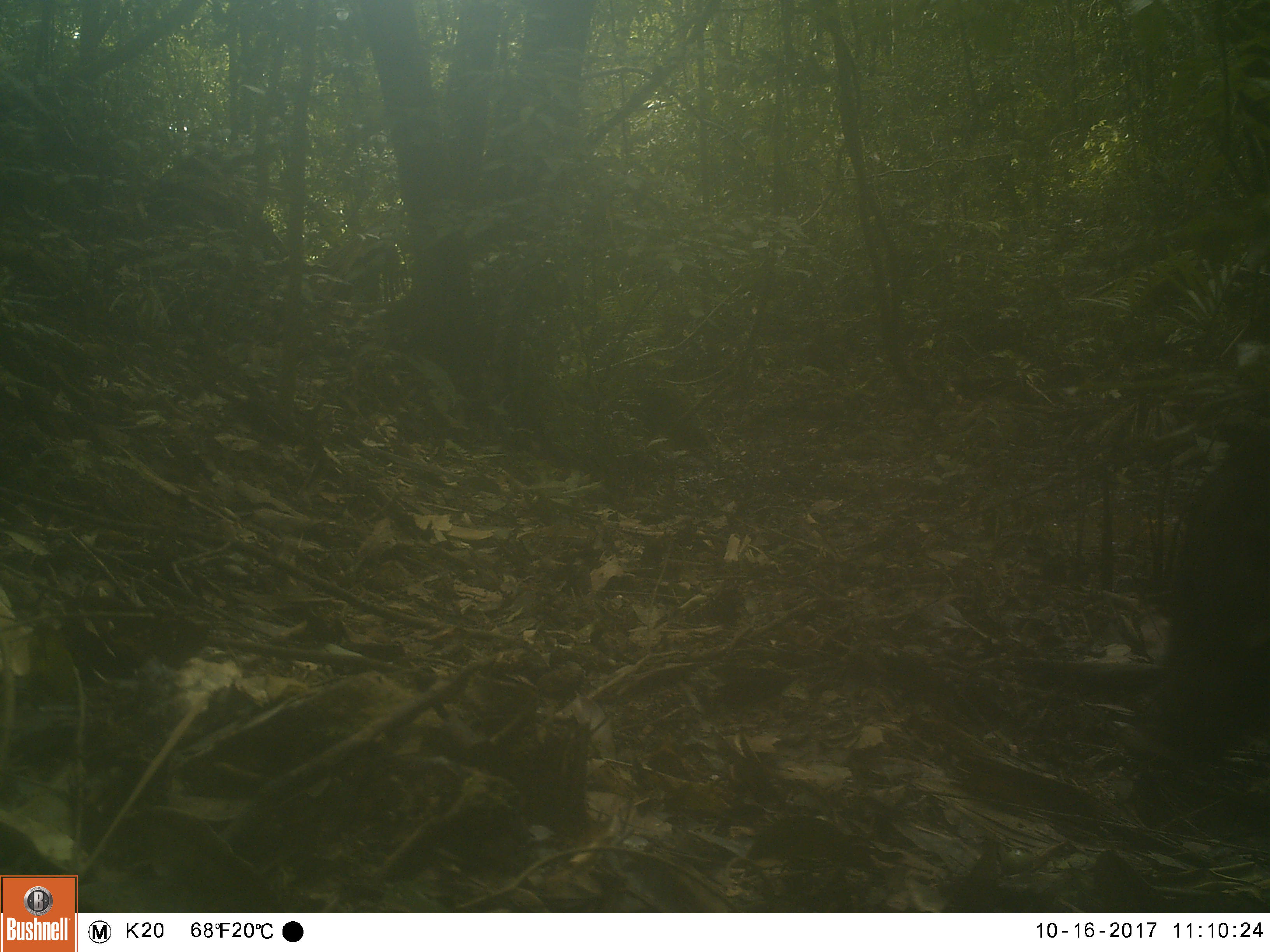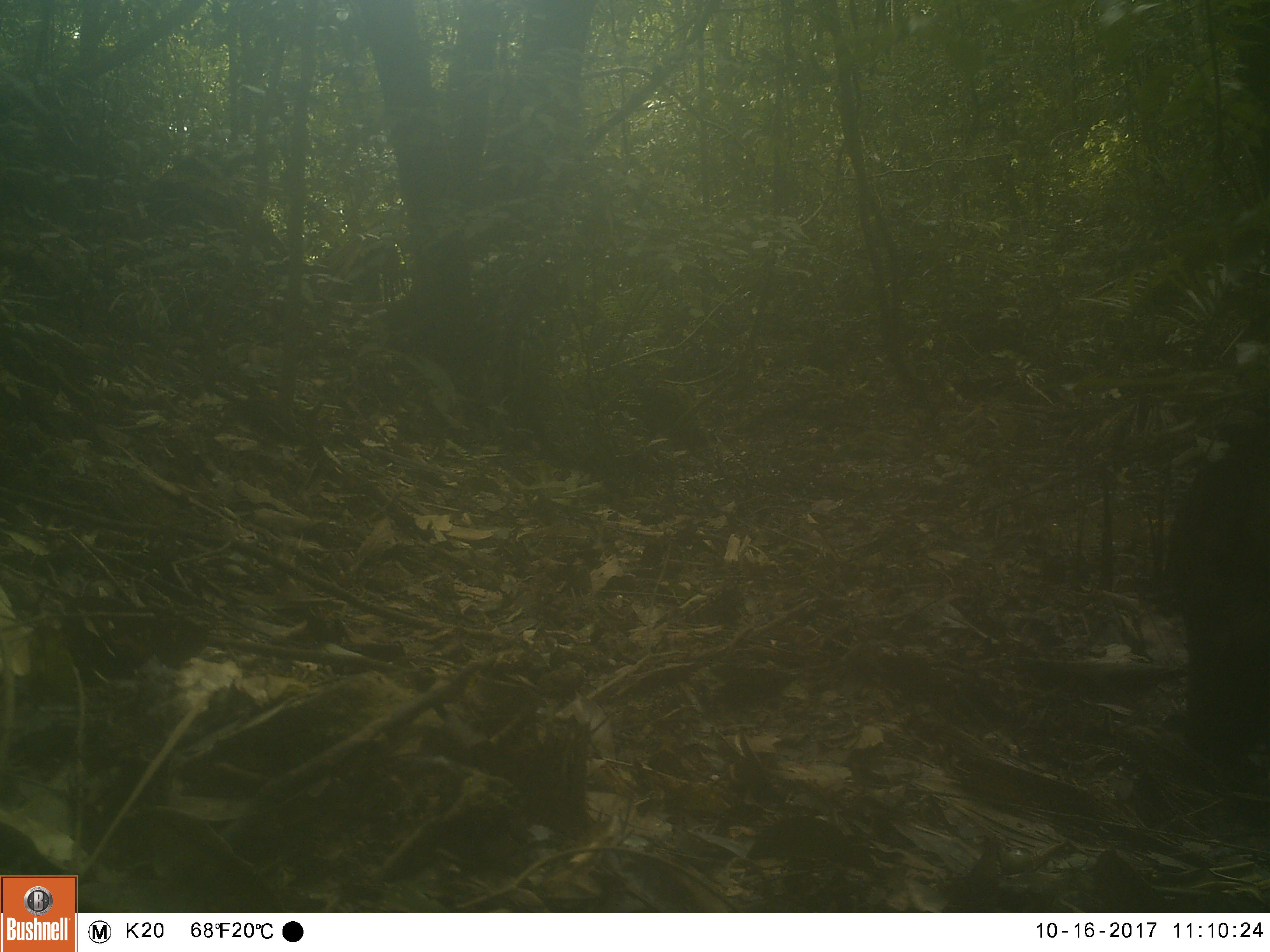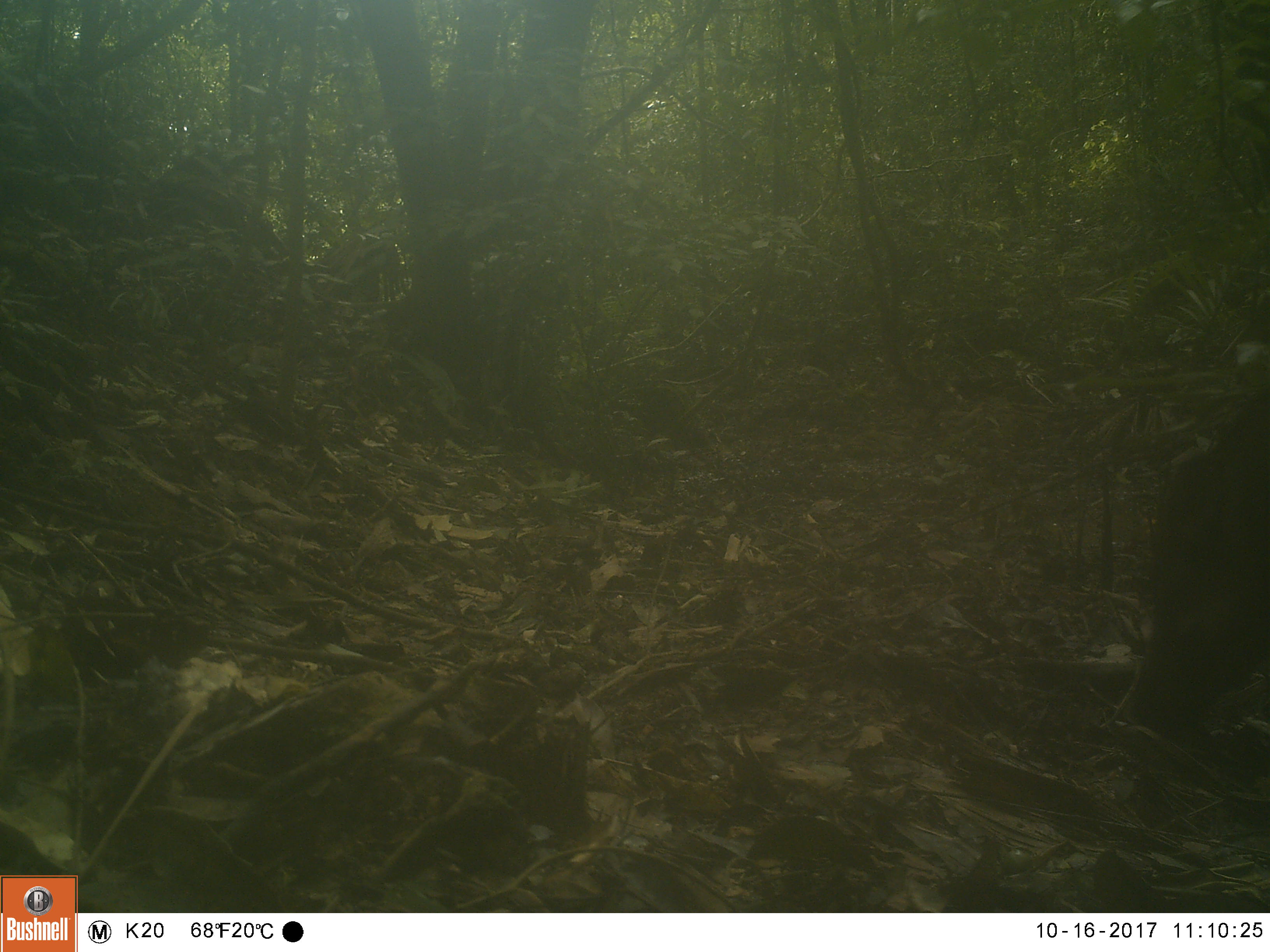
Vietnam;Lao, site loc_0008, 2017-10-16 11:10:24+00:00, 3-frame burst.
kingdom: Animalia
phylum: Chordata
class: Mammalia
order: Artiodactyla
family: Suidae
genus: Sus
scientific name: Sus scrofa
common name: eurasian wild pig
Eurasian wild pig (Sus scrofa). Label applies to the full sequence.